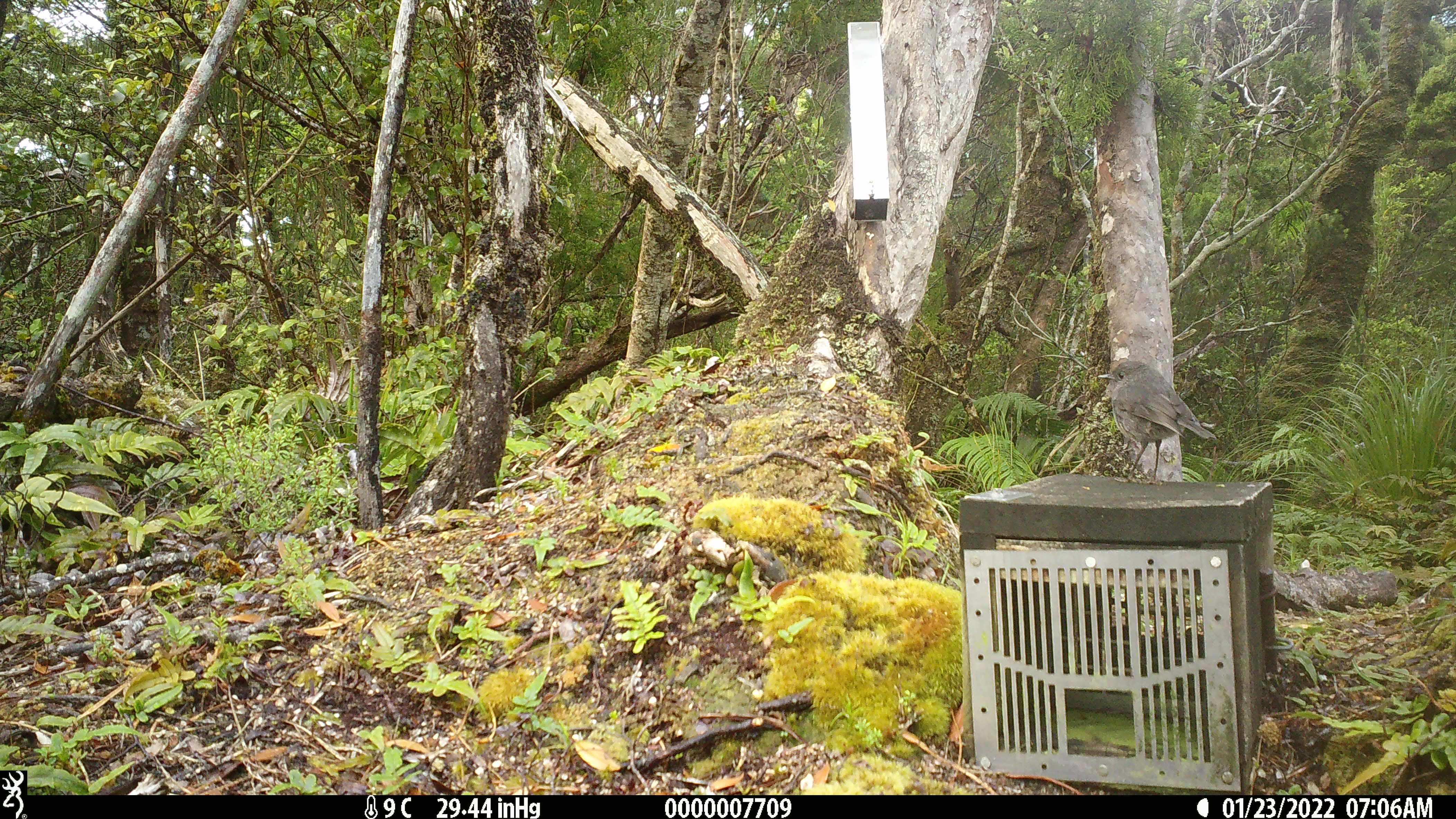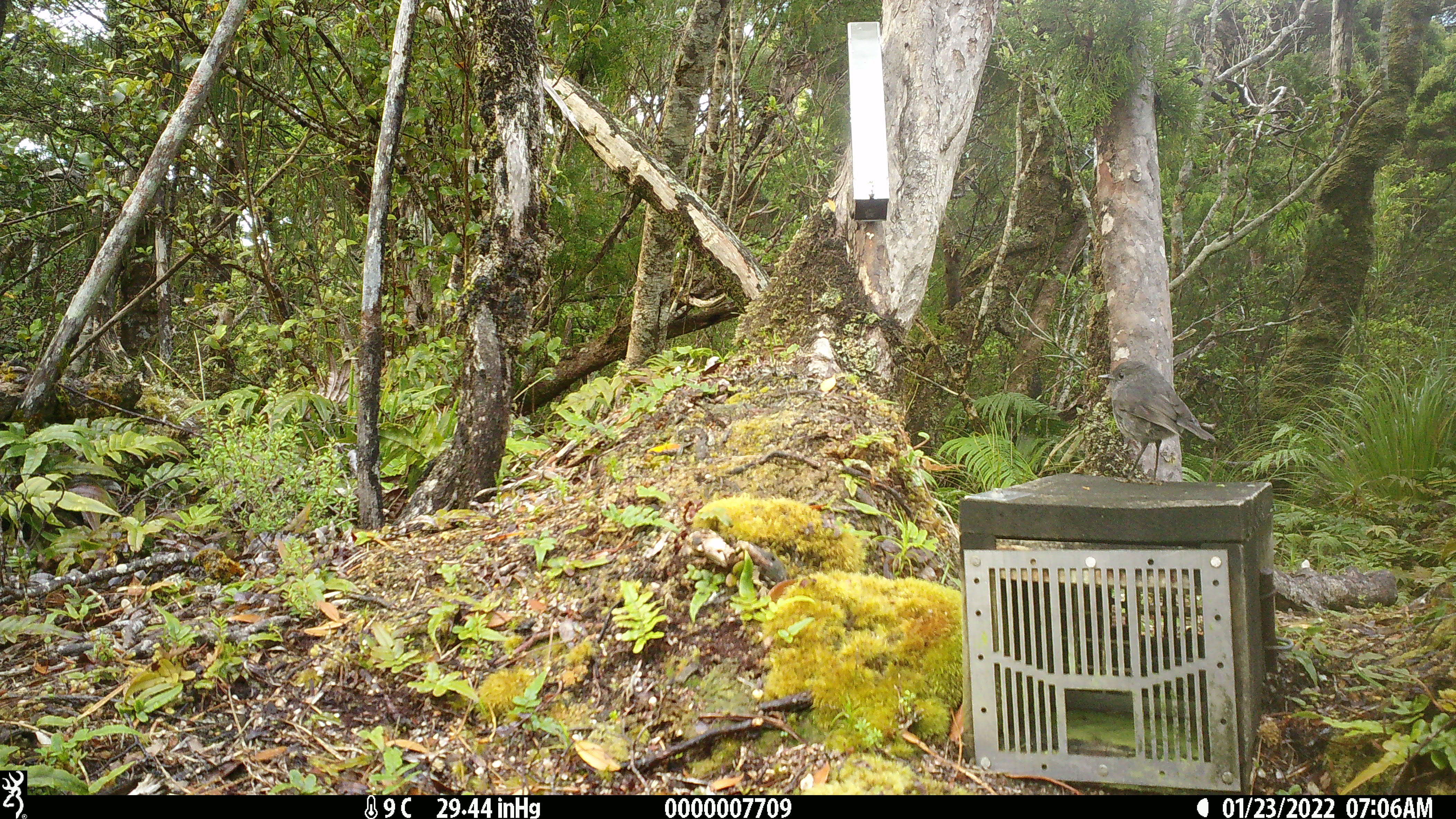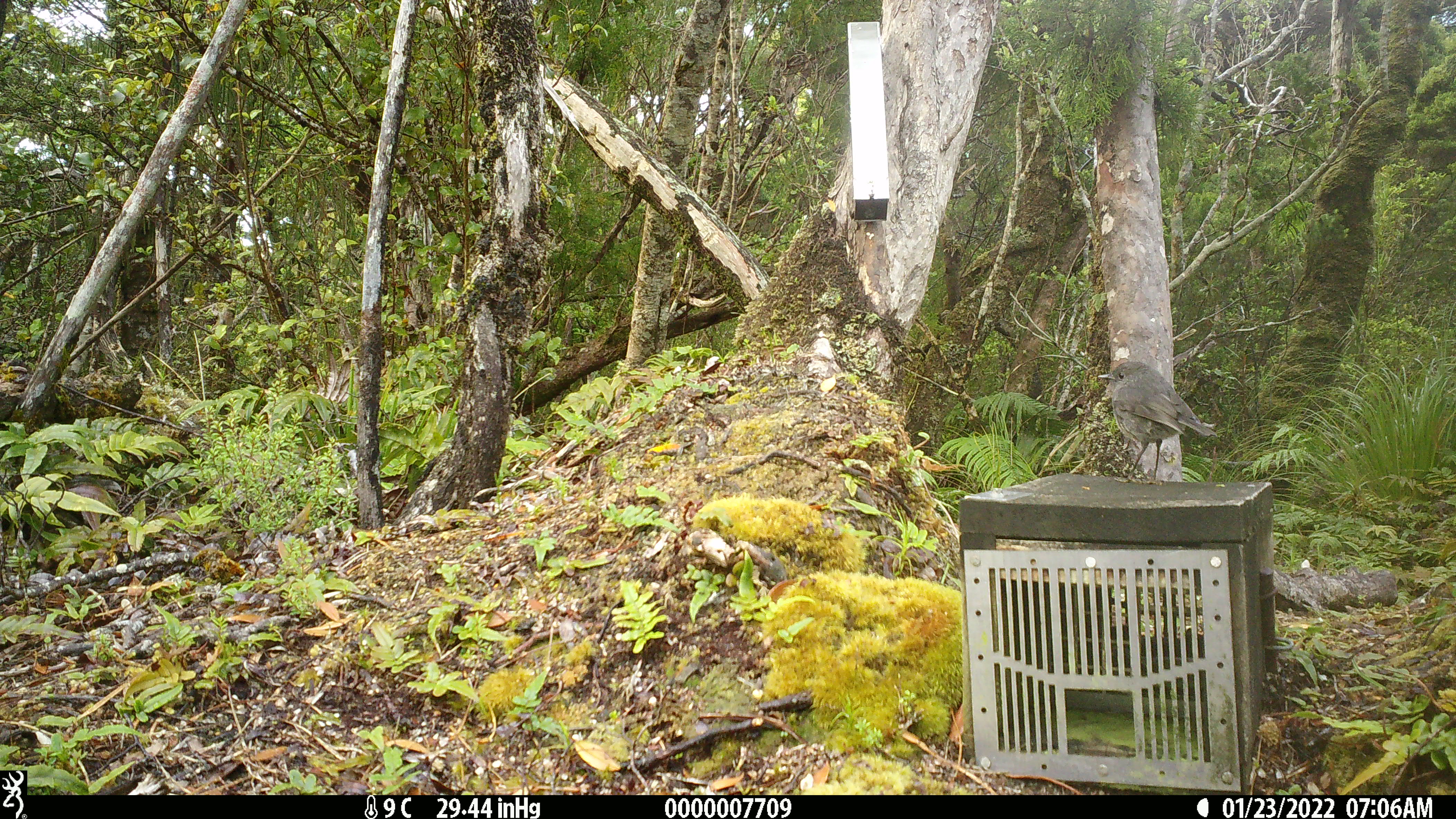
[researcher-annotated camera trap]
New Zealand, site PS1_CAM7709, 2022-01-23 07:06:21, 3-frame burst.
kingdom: Animalia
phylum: Chordata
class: Aves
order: Passeriformes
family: Petroicidae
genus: Petroica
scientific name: Petroica australis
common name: new zealand robin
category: robin